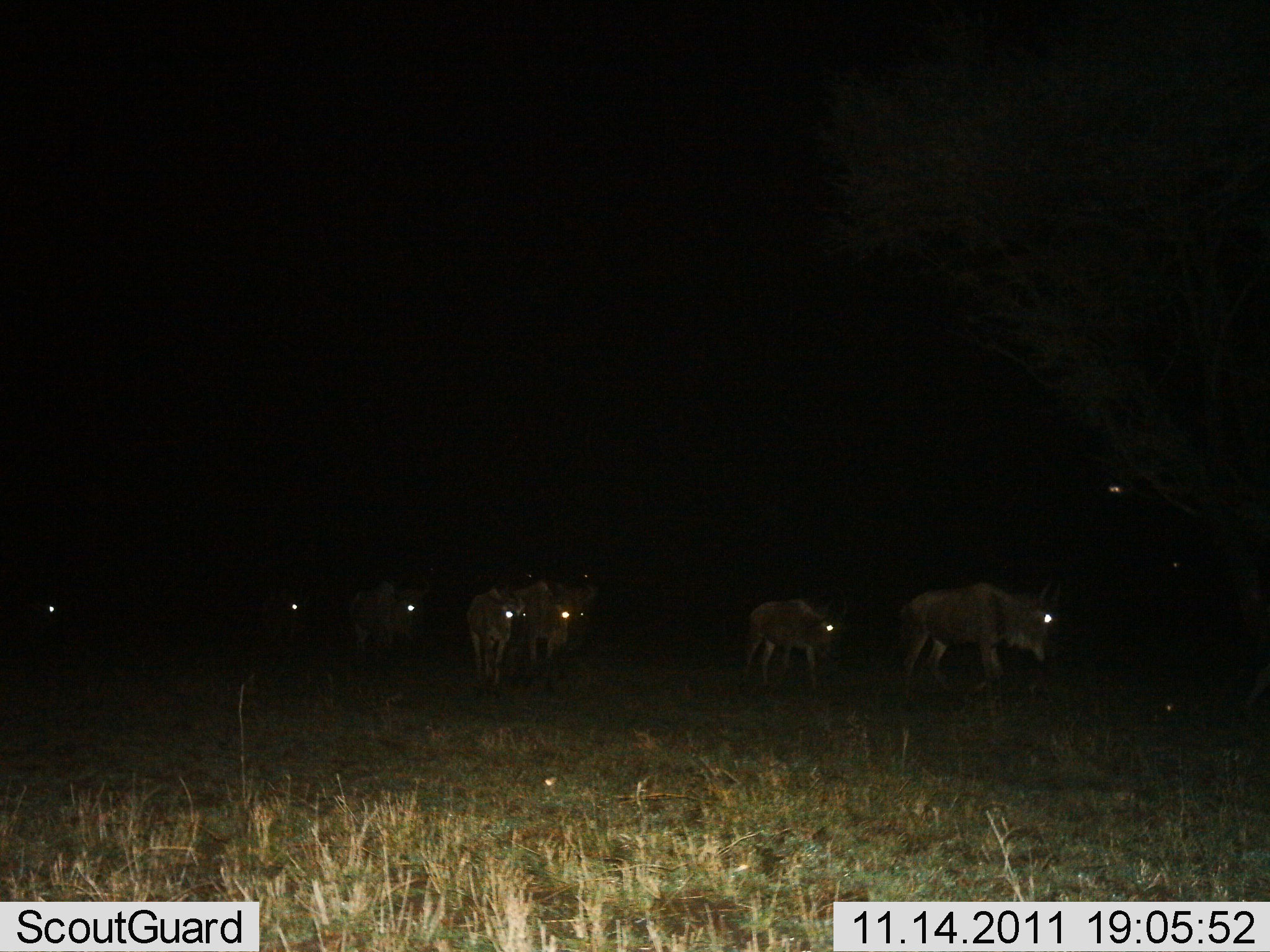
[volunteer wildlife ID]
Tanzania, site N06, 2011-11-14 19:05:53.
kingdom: Animalia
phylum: Chordata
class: Mammalia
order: Artiodactyla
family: Bovidae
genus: Connochaetes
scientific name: Connochaetes taurinus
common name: blue wildebeest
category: wildebeest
Wildebeest (blue wildebeest) (Connochaetes taurinus), count 7. Behavior (volunteer vote fractions): standing 15%, resting 0%, moving 85%, interacting 0%. Young present (vote fraction): 8%. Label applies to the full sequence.